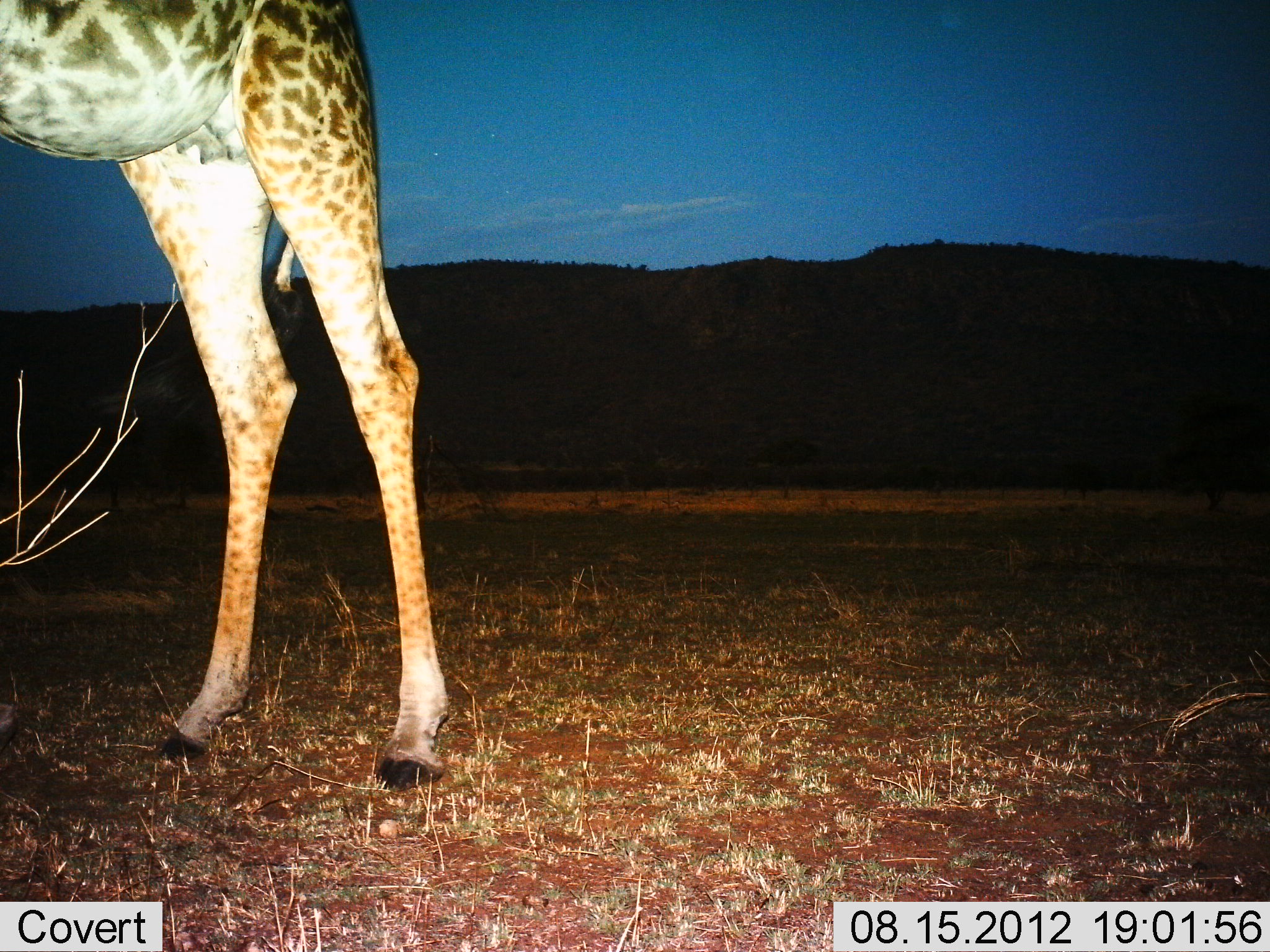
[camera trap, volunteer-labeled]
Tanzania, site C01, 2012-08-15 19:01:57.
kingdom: Animalia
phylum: Chordata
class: Mammalia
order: Artiodactyla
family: Giraffidae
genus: Giraffa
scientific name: Giraffa camelopardalis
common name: giraffe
Giraffe (Giraffa camelopardalis), count 1. Behavior (volunteer vote fractions): standing 100%, resting 0%, moving 0%, interacting 0%. Young present (vote fraction): 0%. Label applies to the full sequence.